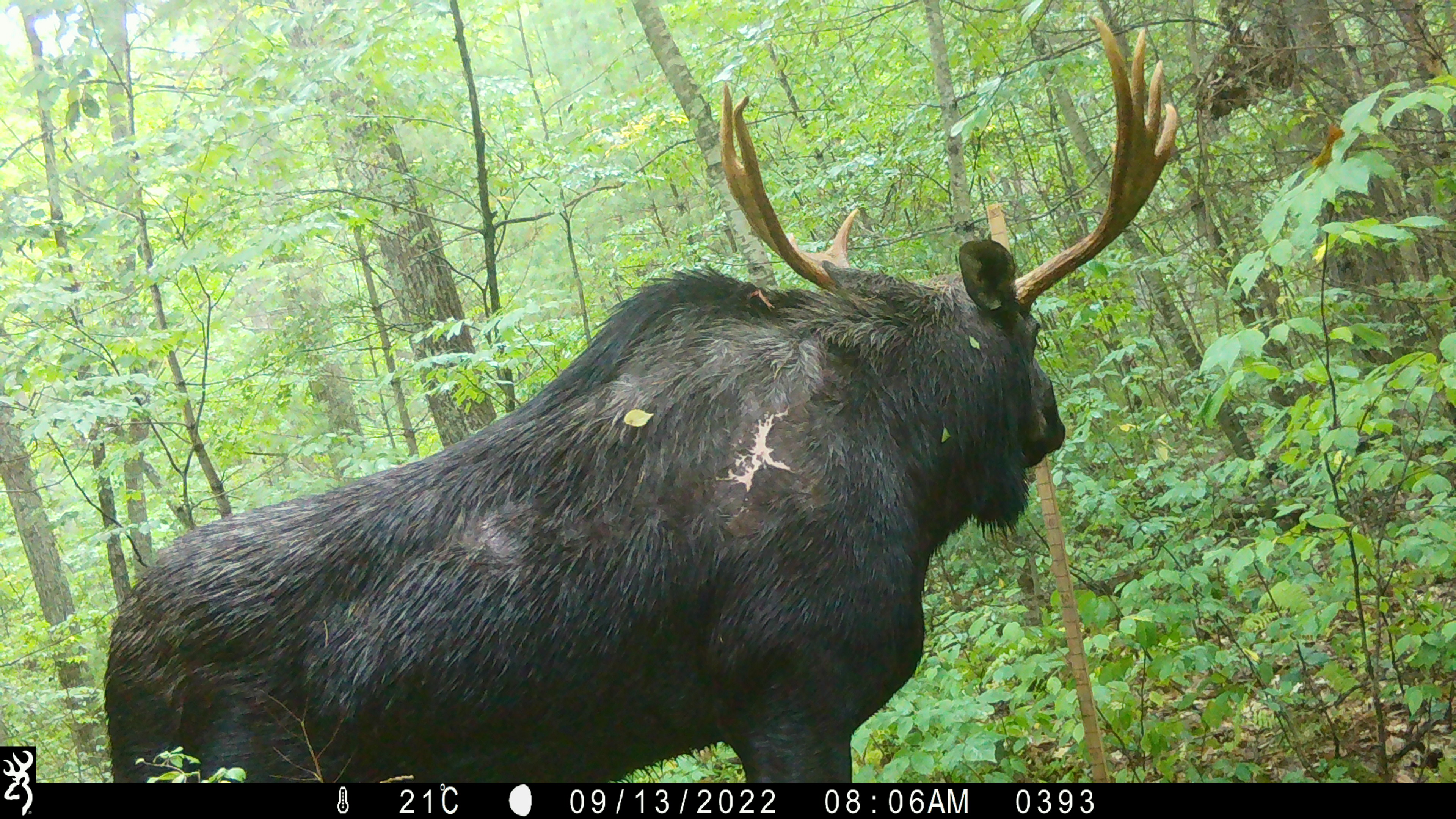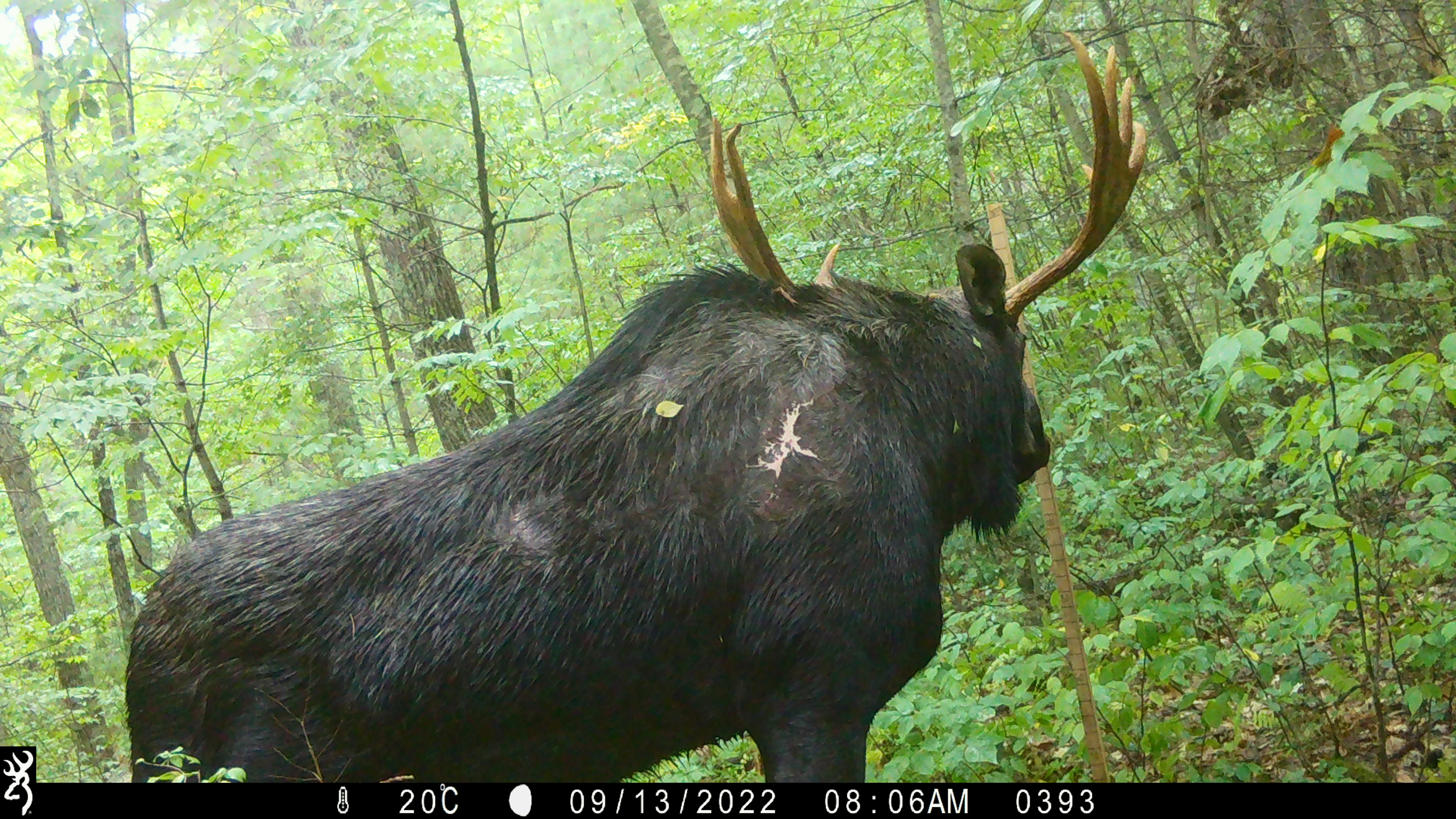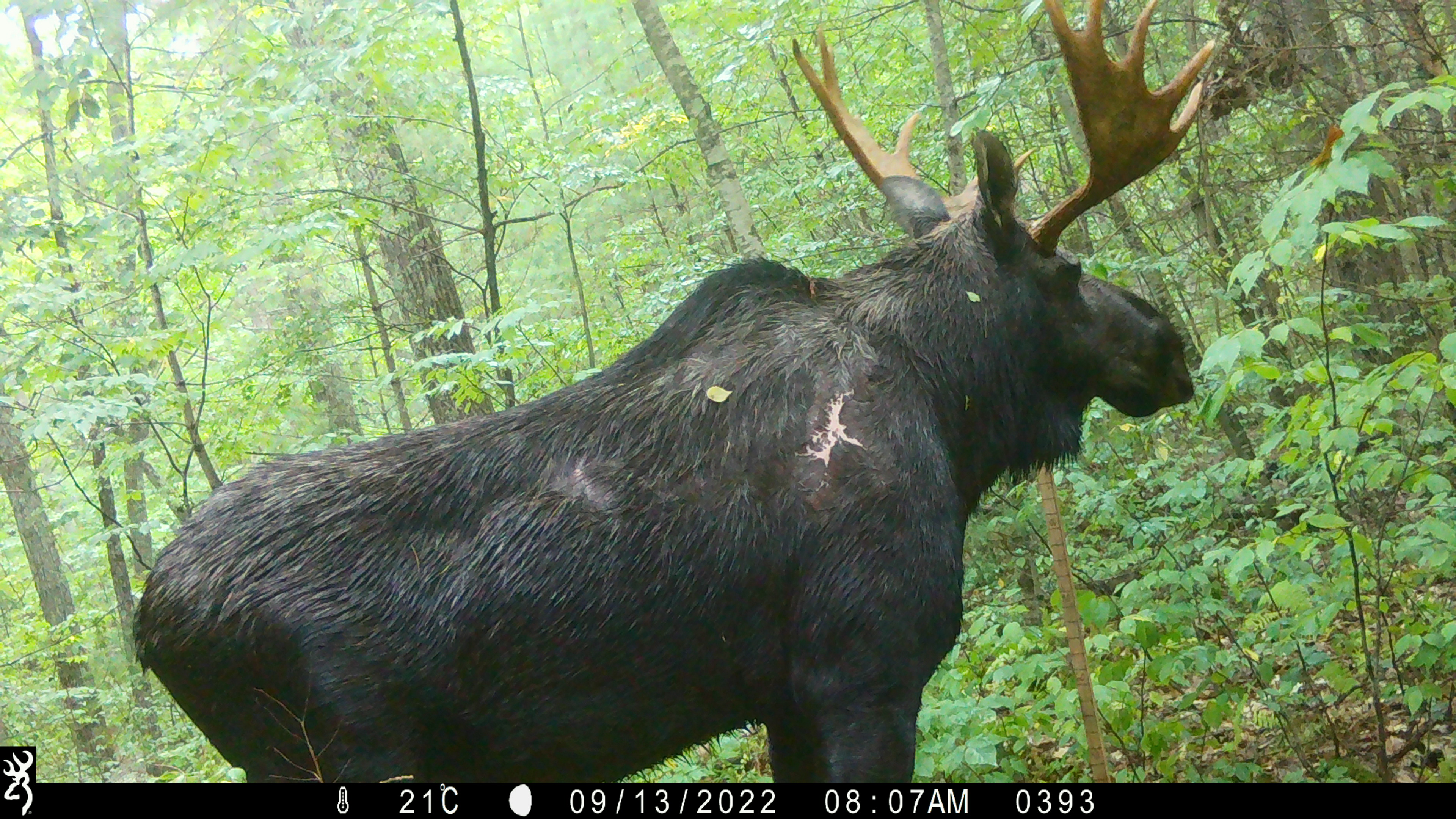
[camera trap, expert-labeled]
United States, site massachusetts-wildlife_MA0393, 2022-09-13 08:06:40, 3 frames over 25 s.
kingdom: Animalia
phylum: Chordata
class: Mammalia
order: Artiodactyla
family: Cervidae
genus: Alces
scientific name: Alces alces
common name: moose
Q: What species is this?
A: Moose (Alces alces).